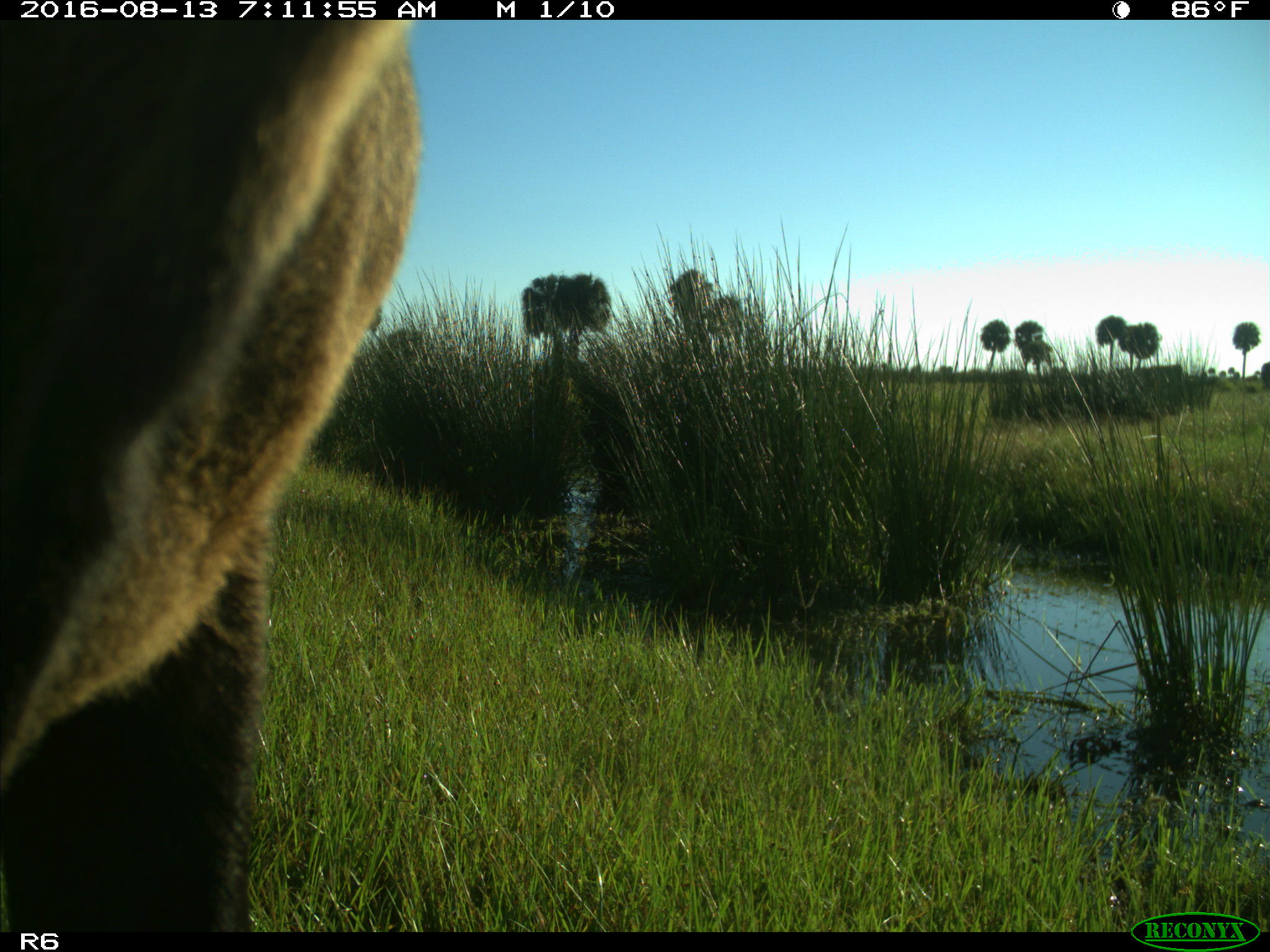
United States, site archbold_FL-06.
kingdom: Animalia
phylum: Chordata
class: Mammalia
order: Artiodactyla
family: Bovidae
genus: Bos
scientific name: Bos taurus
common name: domestic cow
Bos taurus (domestic cow).